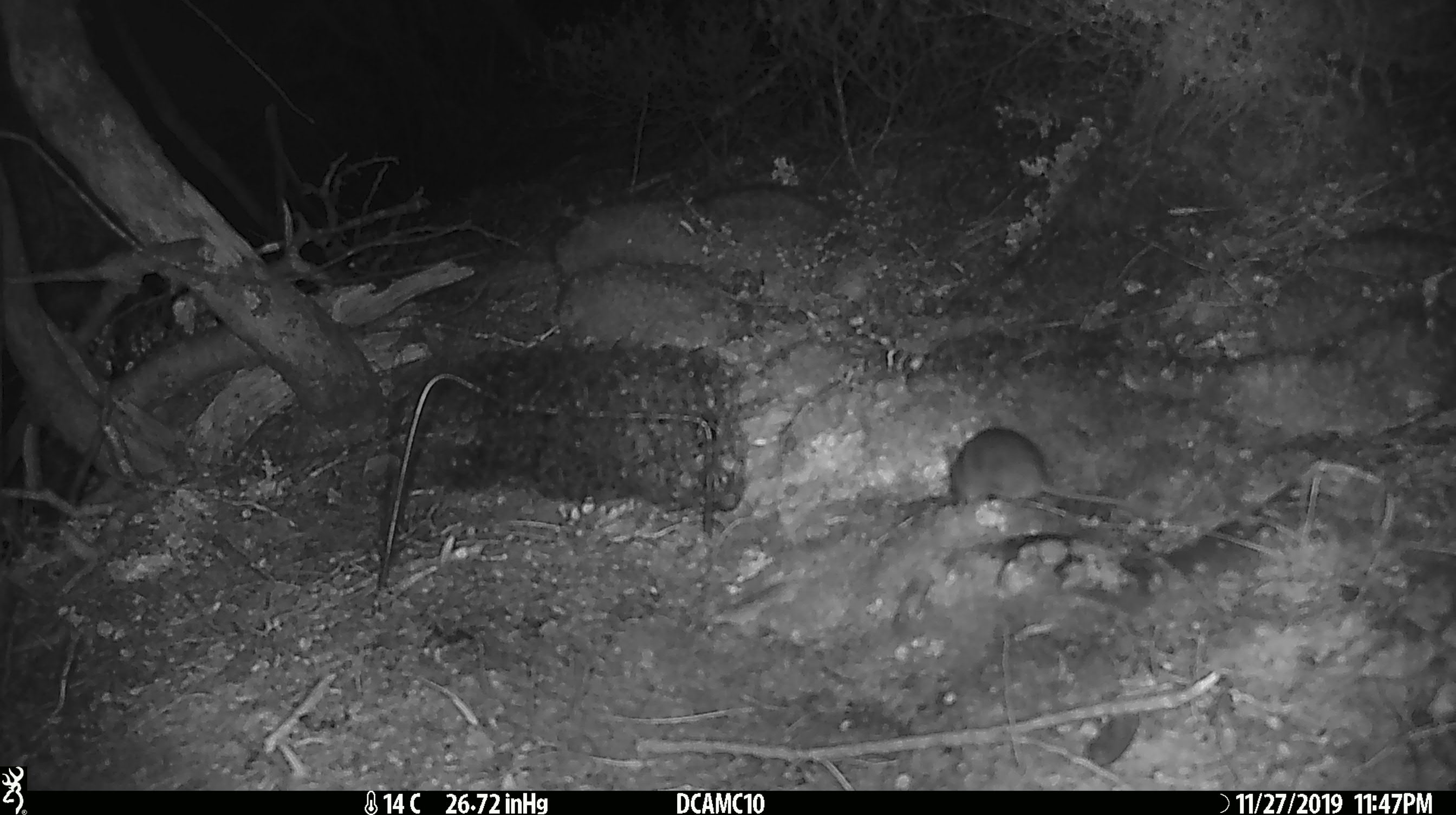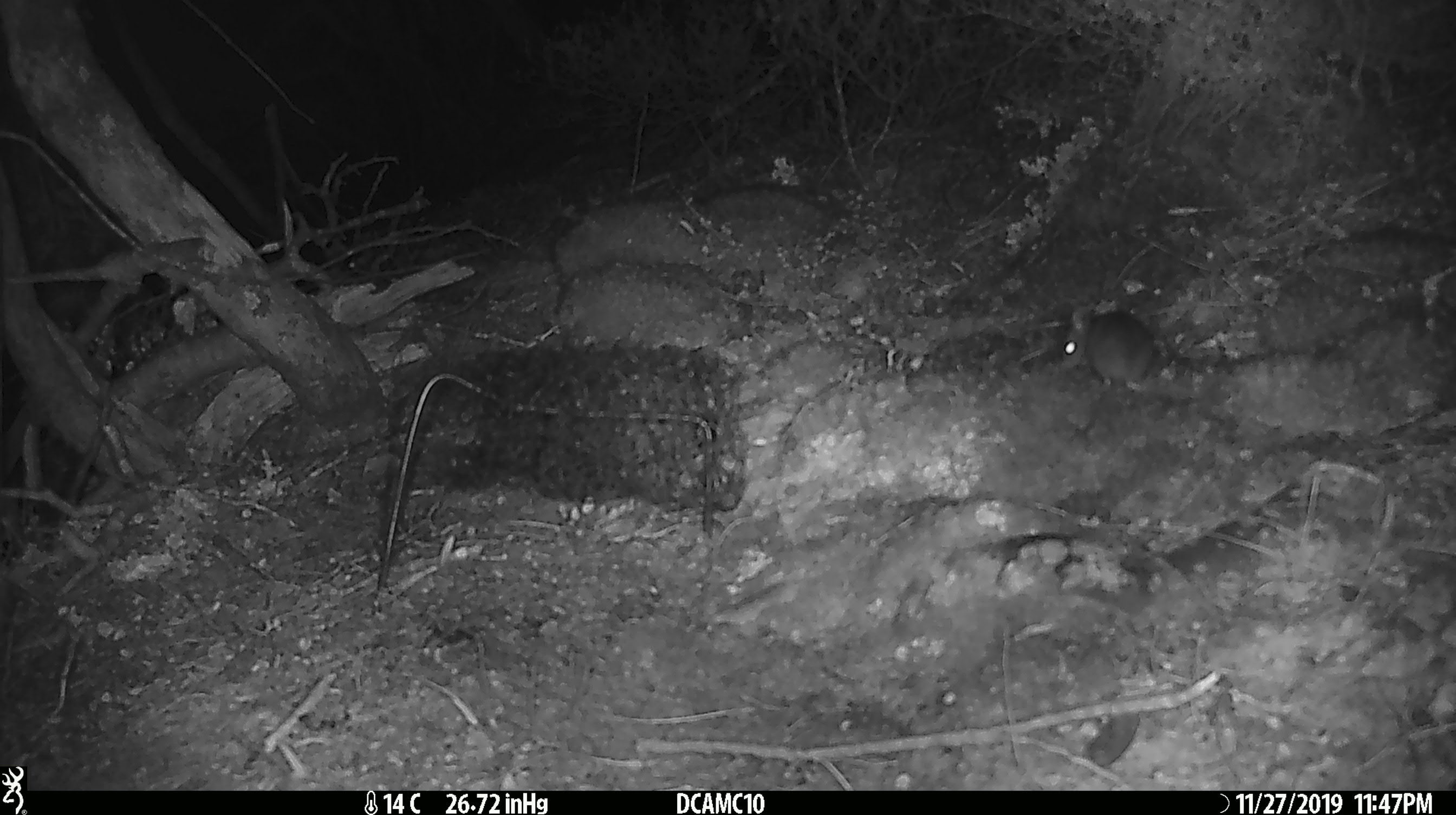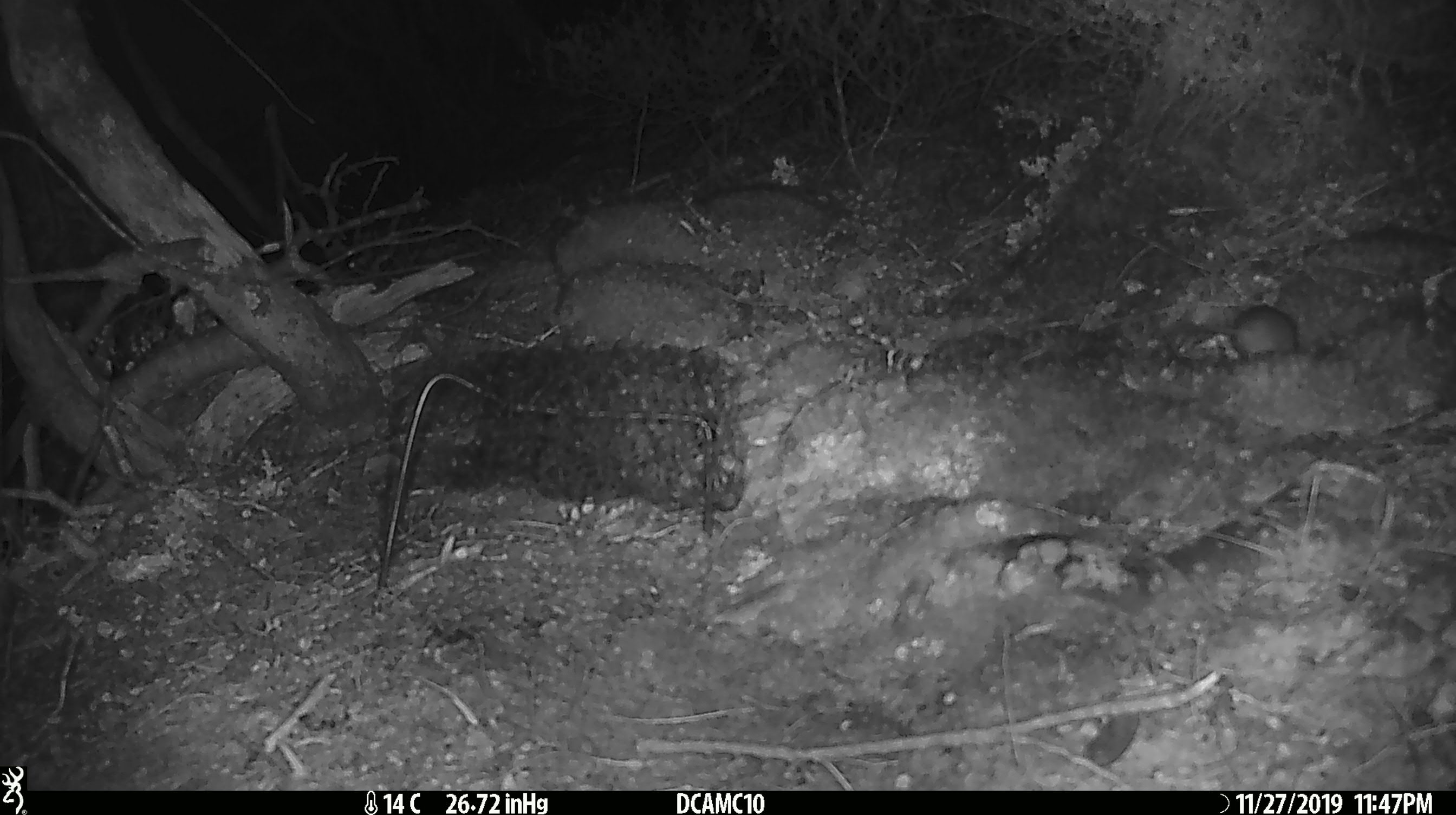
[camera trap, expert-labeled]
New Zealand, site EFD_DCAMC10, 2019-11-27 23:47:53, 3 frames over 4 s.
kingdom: Animalia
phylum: Chordata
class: Mammalia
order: Rodentia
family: Muridae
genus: Mus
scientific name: Mus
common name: mouse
Mouse (Mus).